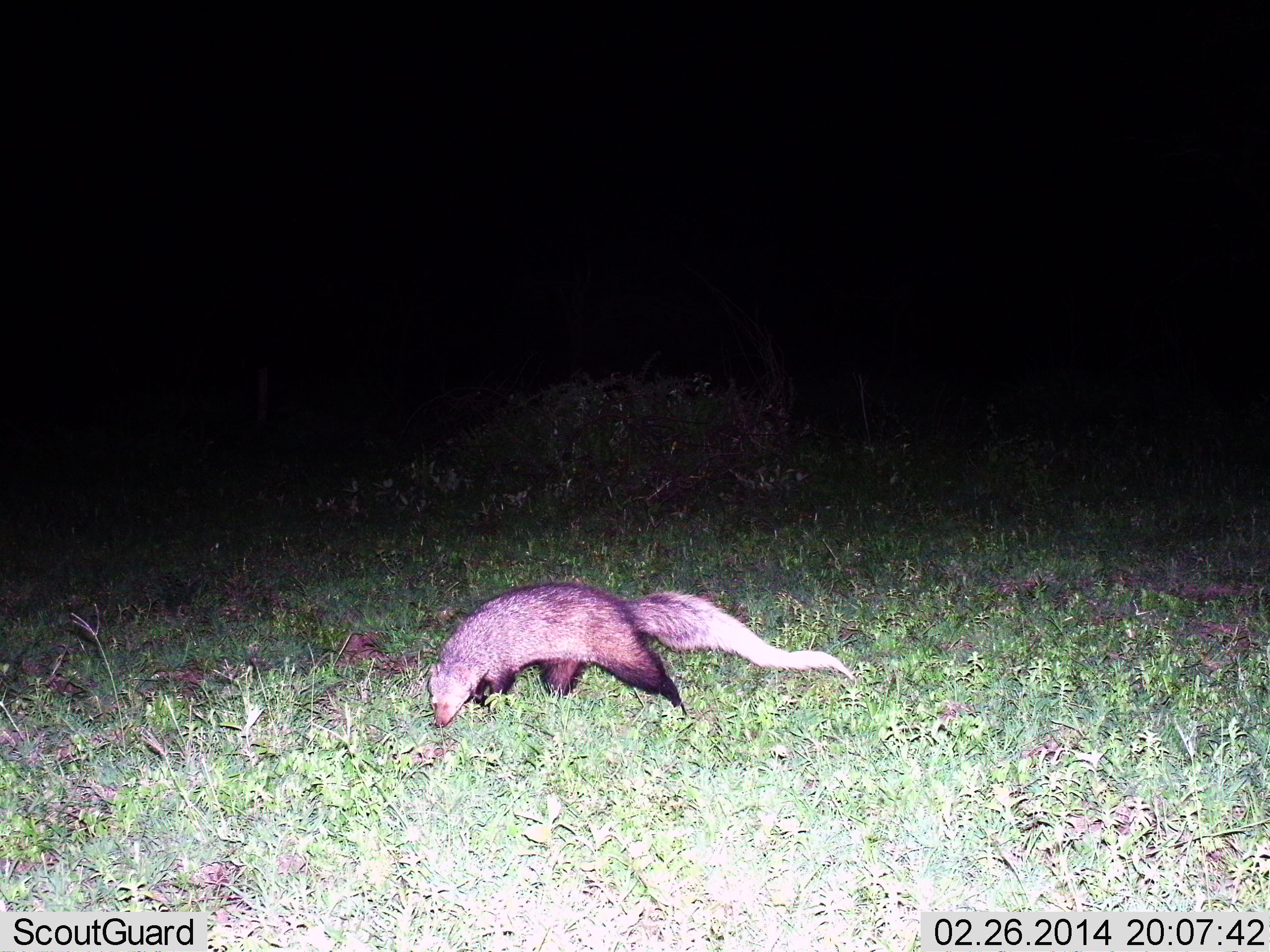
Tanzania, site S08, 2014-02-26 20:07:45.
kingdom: Animalia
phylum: Chordata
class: Mammalia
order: Carnivora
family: Herpestidae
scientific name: Herpestidae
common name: mongoose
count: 1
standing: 10%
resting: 0%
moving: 80%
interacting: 0%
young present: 0%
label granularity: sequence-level